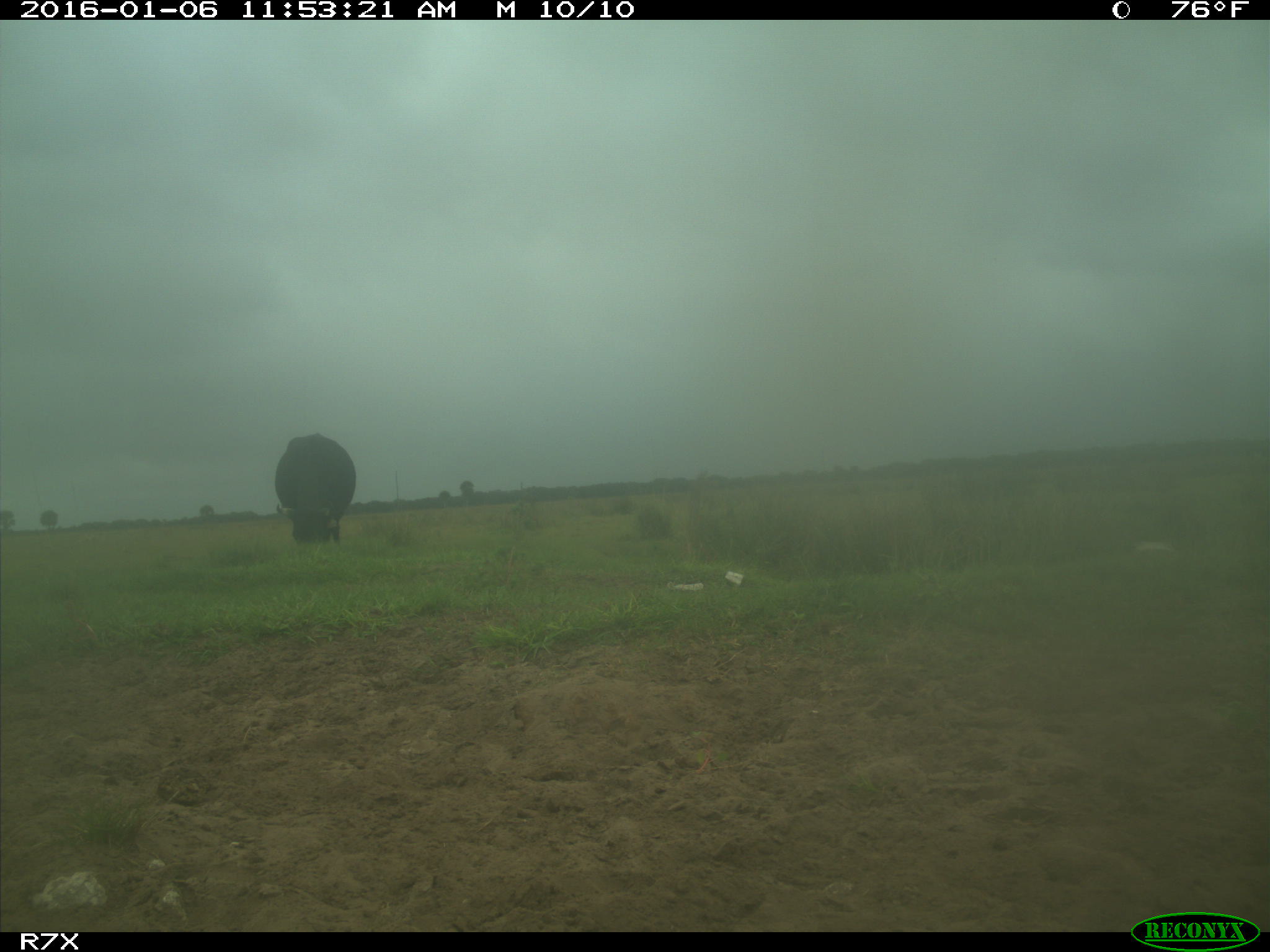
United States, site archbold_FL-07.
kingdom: Animalia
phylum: Chordata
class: Mammalia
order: Artiodactyla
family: Bovidae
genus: Bos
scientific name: Bos taurus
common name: domestic cow